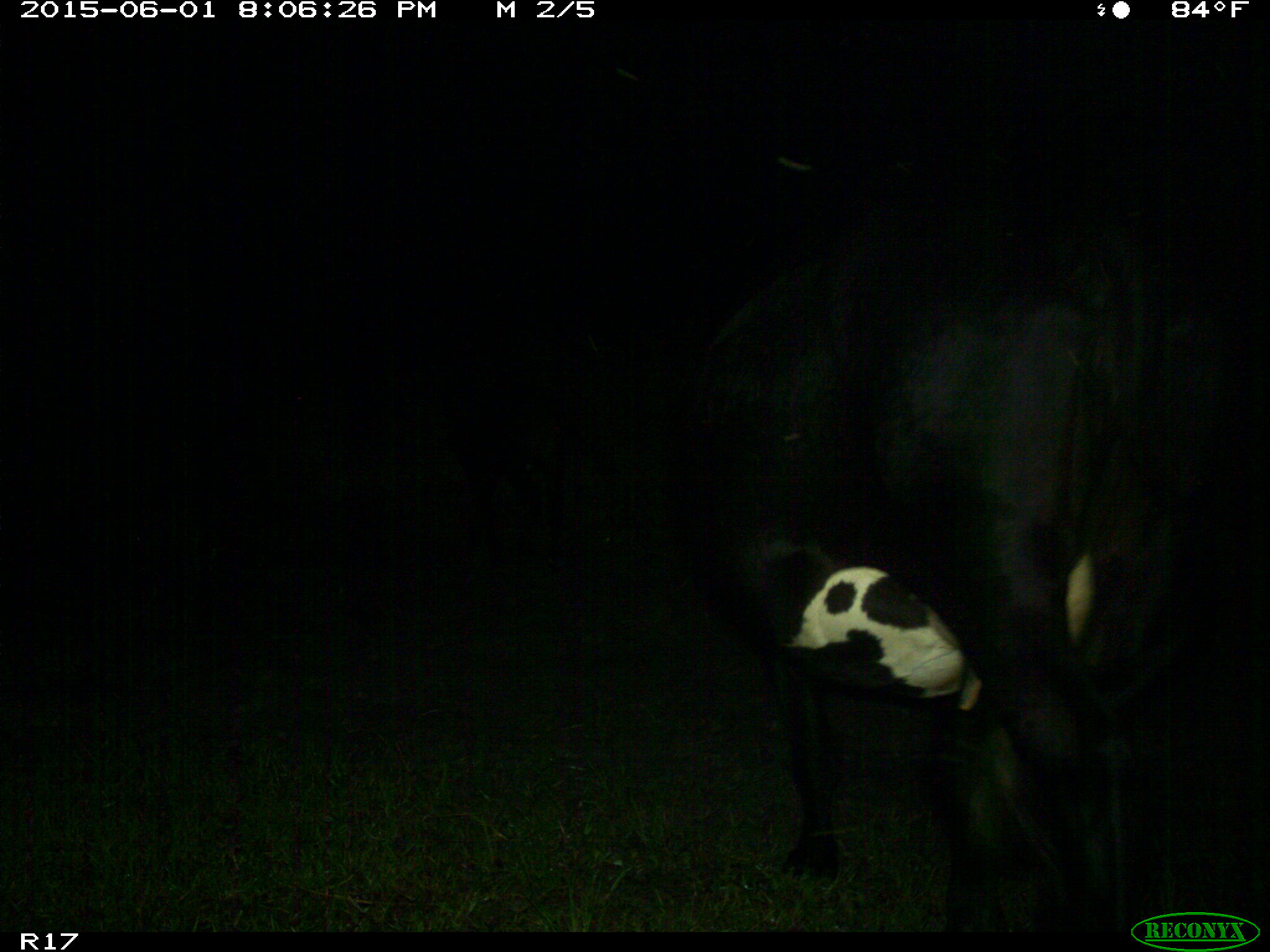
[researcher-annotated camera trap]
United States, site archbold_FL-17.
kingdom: Animalia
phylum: Chordata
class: Mammalia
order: Artiodactyla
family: Bovidae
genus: Bos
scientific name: Bos taurus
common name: domestic cow